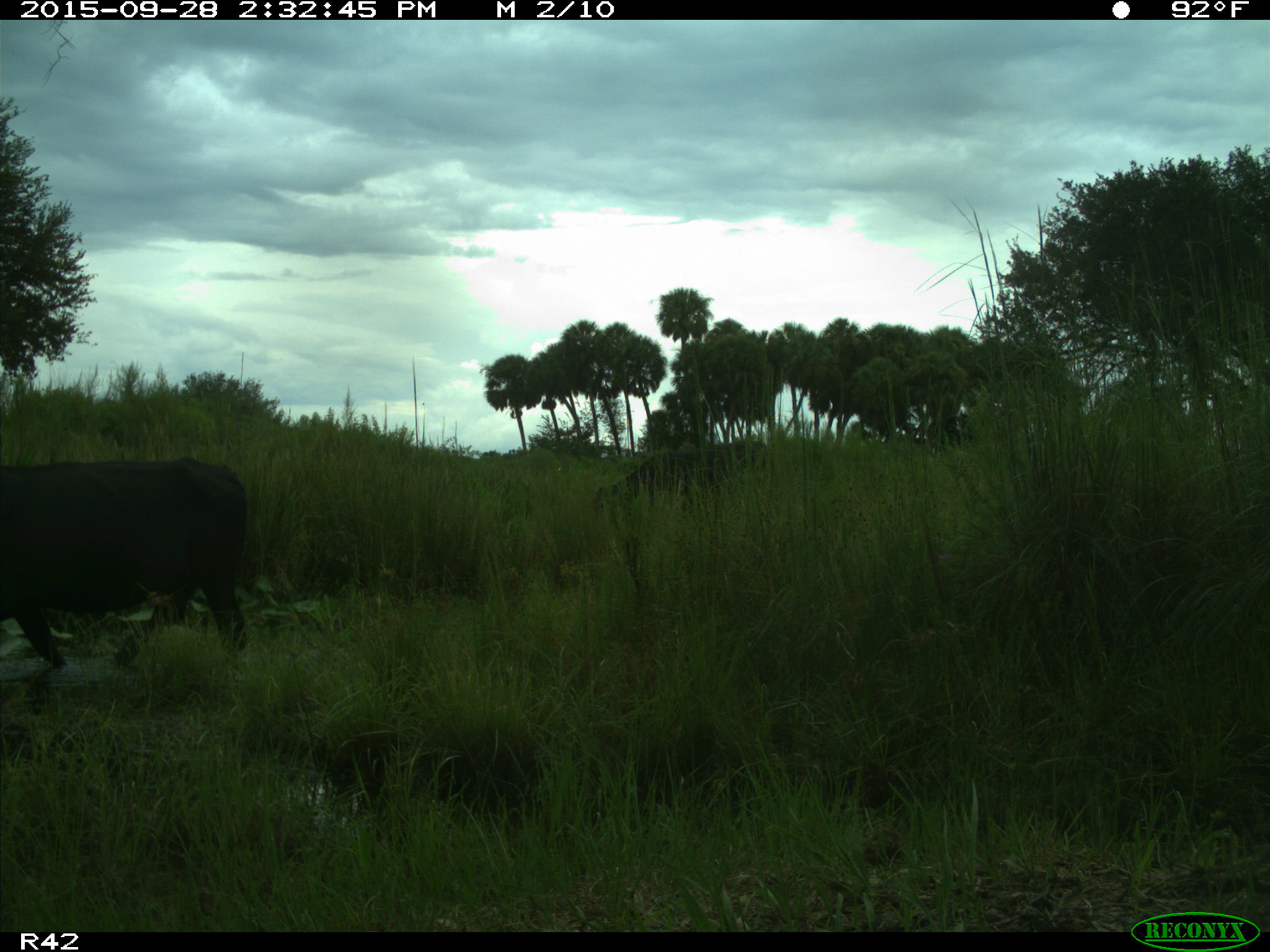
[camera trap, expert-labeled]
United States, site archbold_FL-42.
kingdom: Animalia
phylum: Chordata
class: Mammalia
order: Artiodactyla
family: Bovidae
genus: Bos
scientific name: Bos taurus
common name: domestic cow